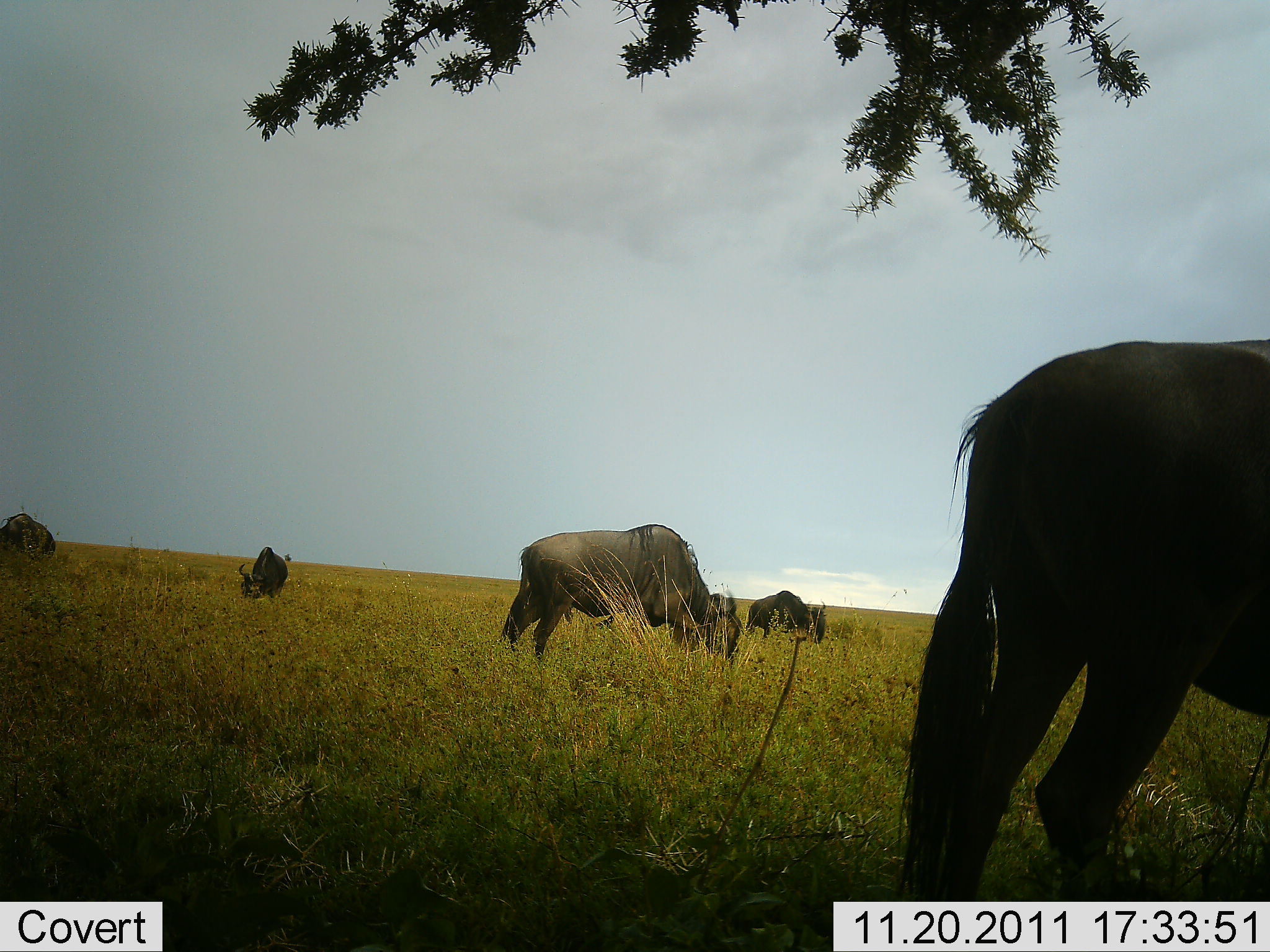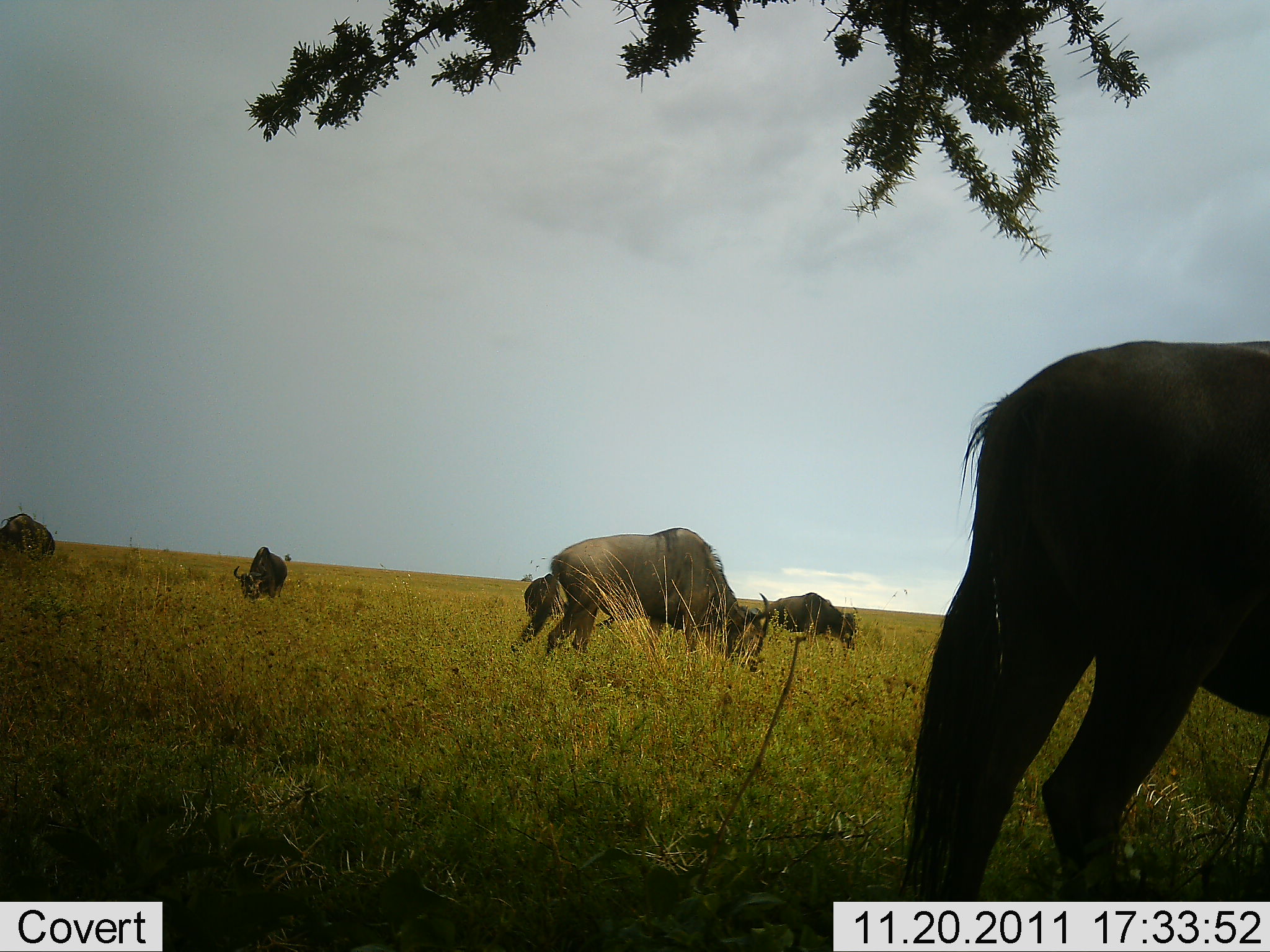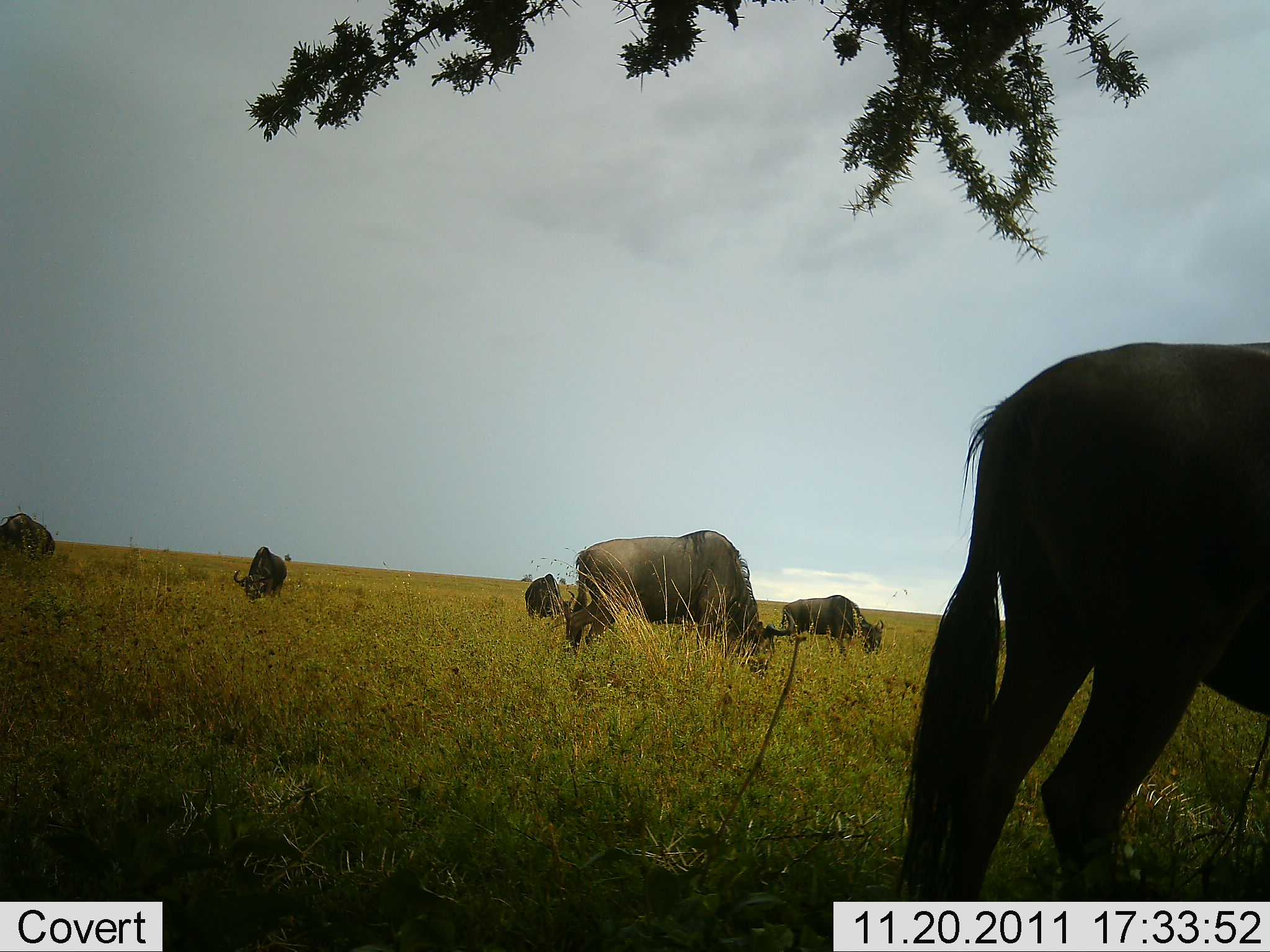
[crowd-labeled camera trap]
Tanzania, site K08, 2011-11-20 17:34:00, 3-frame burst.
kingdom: Animalia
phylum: Chordata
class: Mammalia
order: Artiodactyla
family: Bovidae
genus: Connochaetes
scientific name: Connochaetes taurinus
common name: blue wildebeest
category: wildebeest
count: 6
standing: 25%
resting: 8%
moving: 42%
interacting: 0%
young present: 0%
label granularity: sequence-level